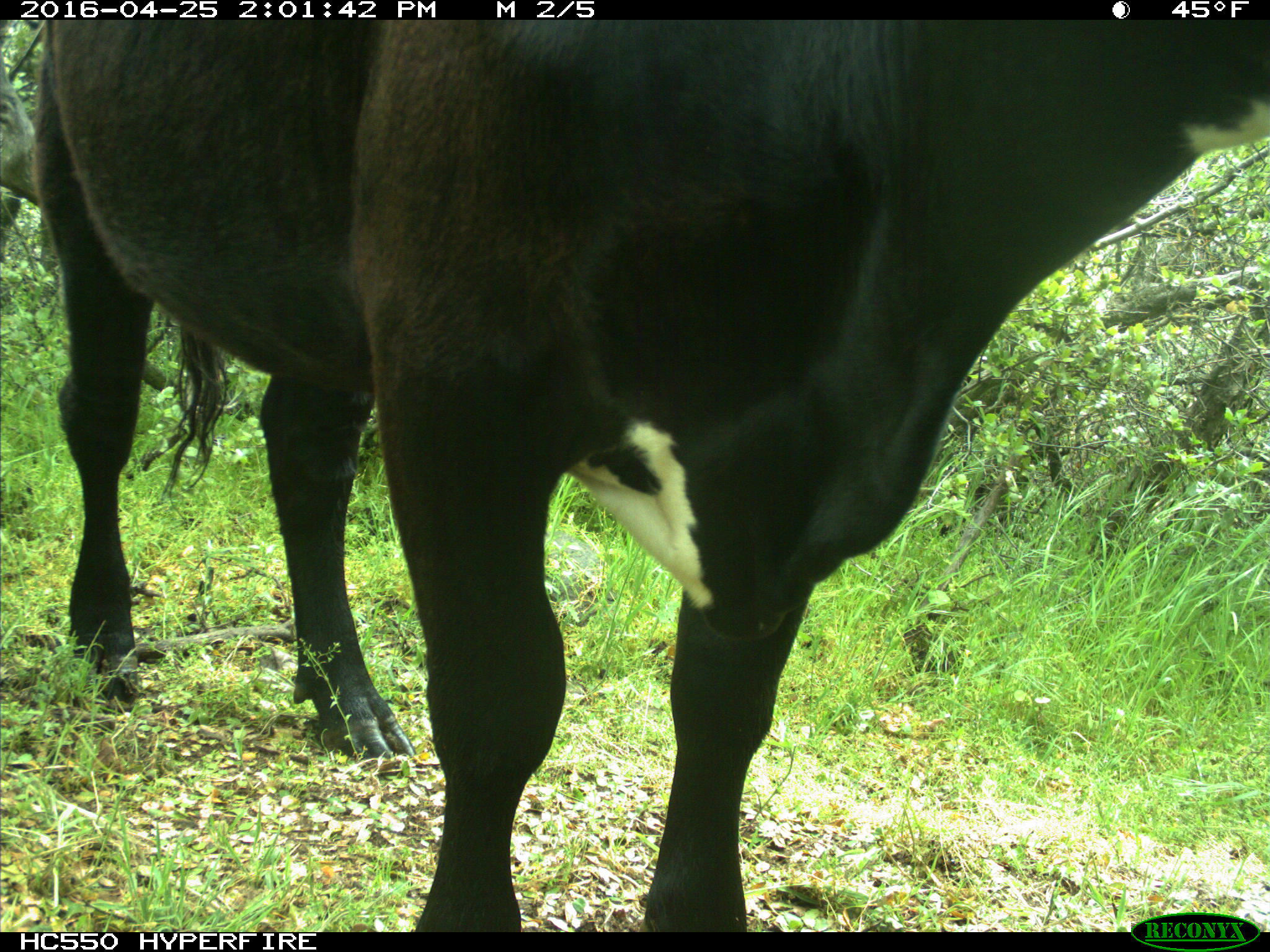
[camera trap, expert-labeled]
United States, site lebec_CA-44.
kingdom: Animalia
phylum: Chordata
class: Mammalia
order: Artiodactyla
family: Bovidae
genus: Bos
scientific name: Bos taurus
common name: domestic cow